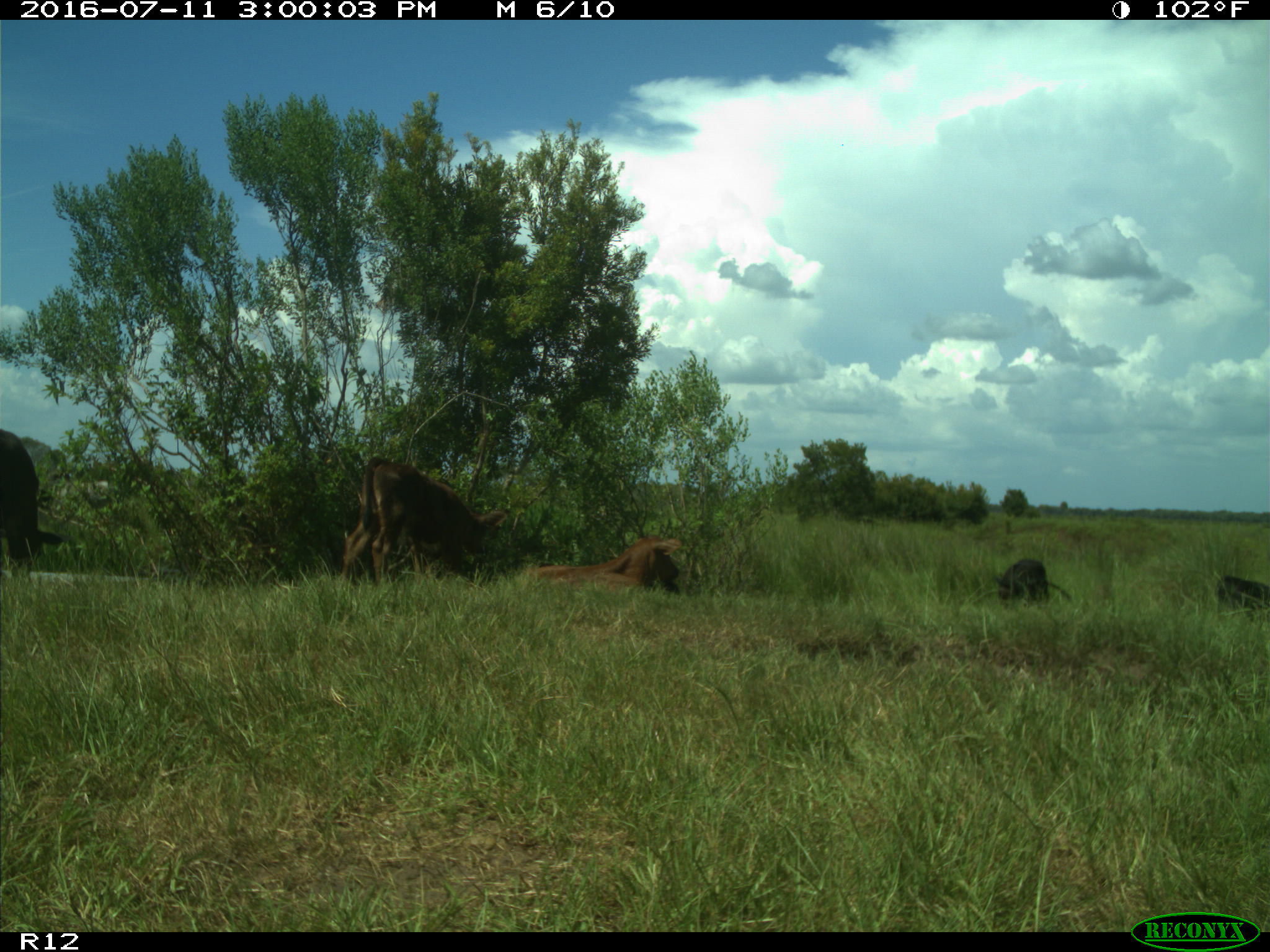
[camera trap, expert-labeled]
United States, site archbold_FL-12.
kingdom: Animalia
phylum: Chordata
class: Mammalia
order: Artiodactyla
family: Bovidae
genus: Bos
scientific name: Bos taurus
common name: domestic cow